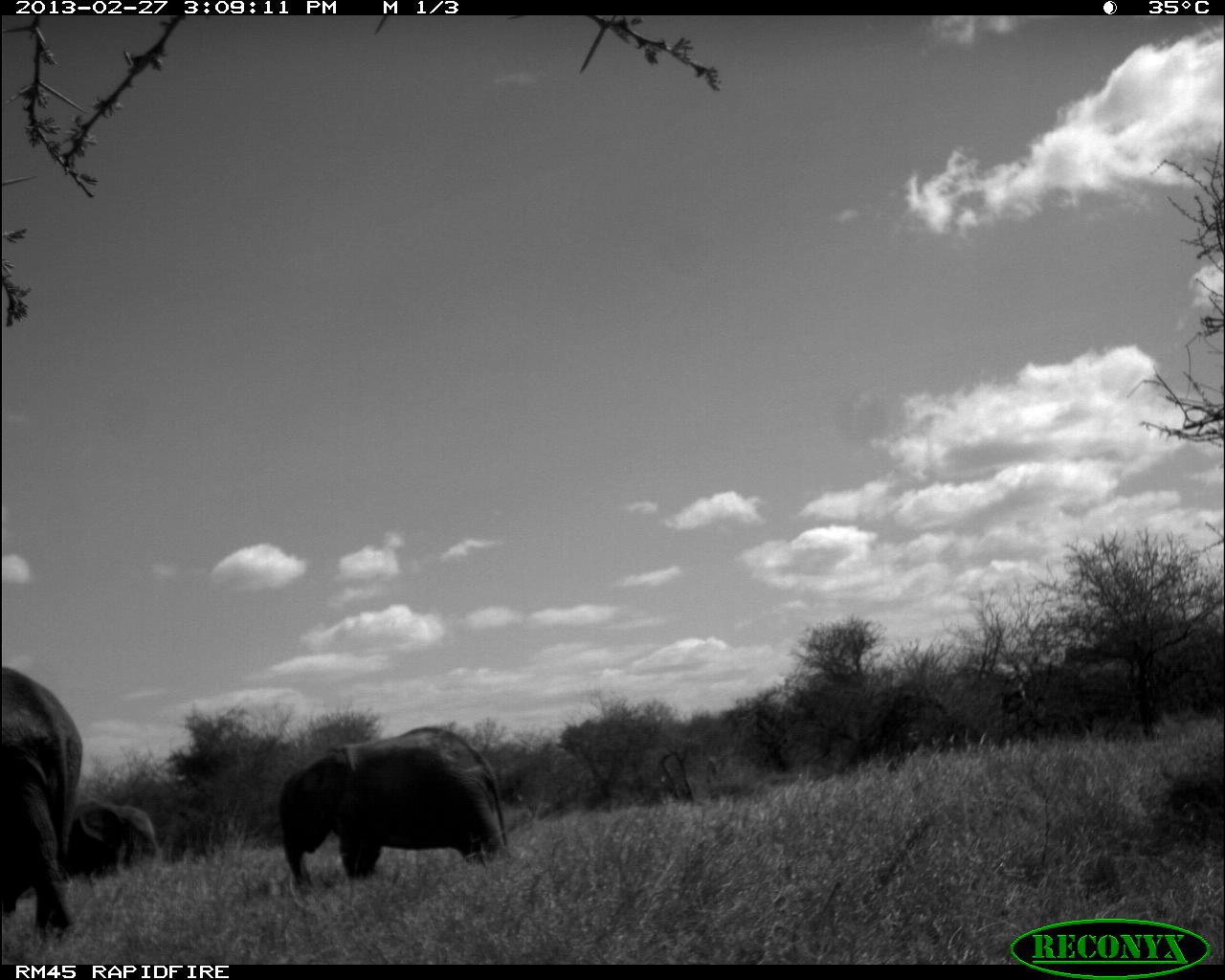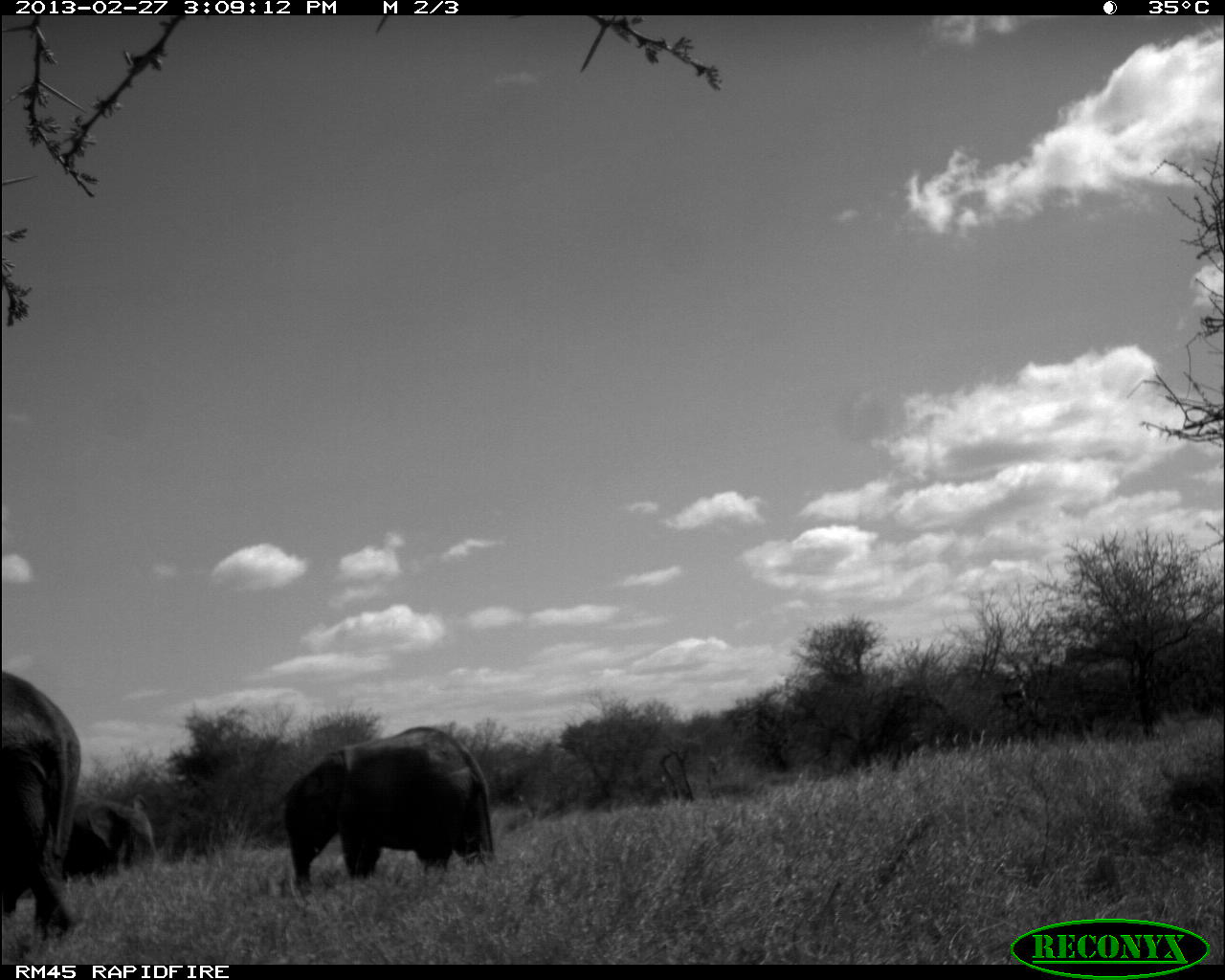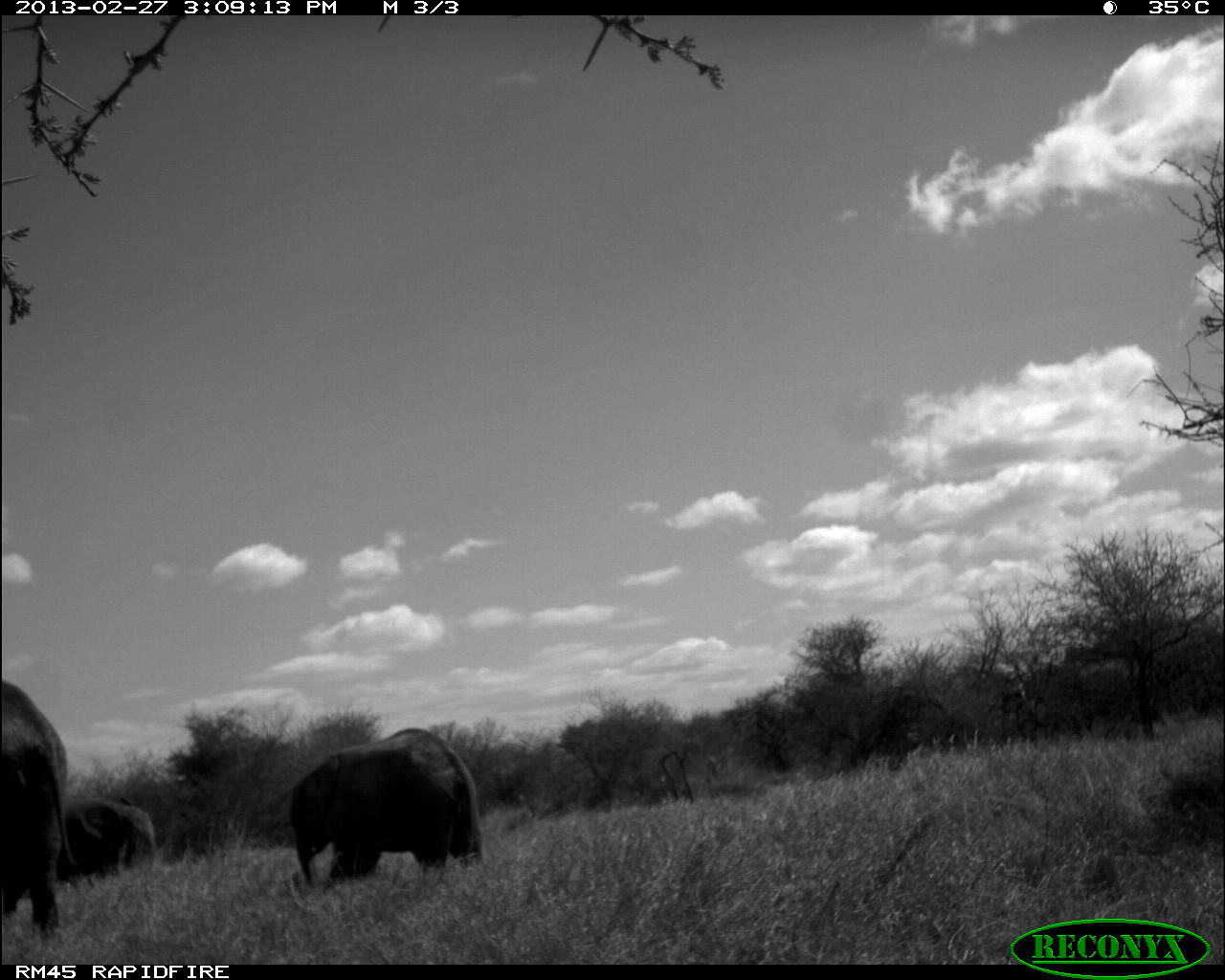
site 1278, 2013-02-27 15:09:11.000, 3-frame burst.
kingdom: Animalia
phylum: Chordata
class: Mammalia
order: Proboscidea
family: Elephantidae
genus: Loxodonta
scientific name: Loxodonta africana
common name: african bush elephant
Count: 3.